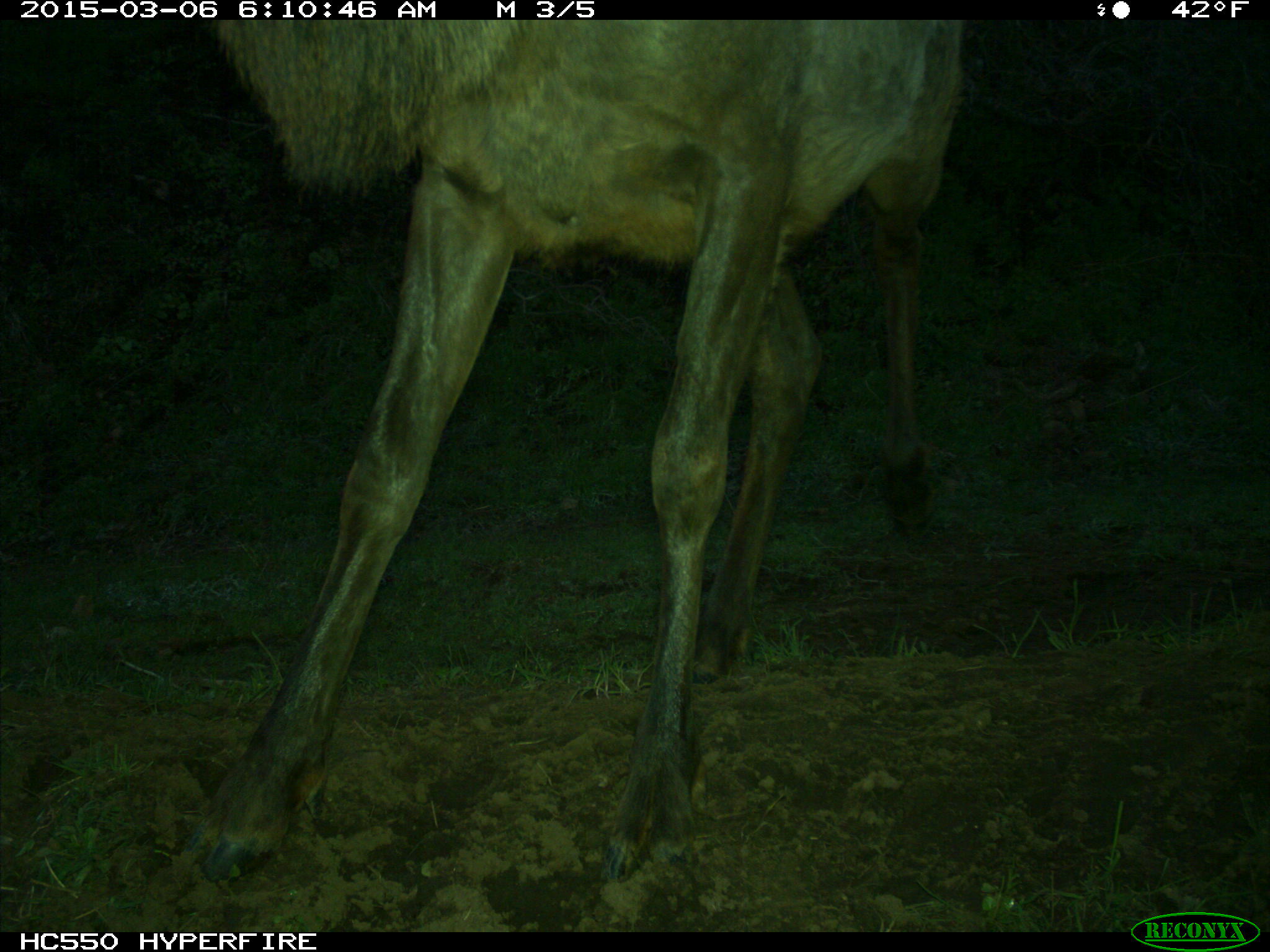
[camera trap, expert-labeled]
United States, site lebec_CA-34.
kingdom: Animalia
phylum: Chordata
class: Mammalia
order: Artiodactyla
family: Cervidae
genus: Cervus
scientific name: Cervus canadensis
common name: elk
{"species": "Cervus canadensis (elk)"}